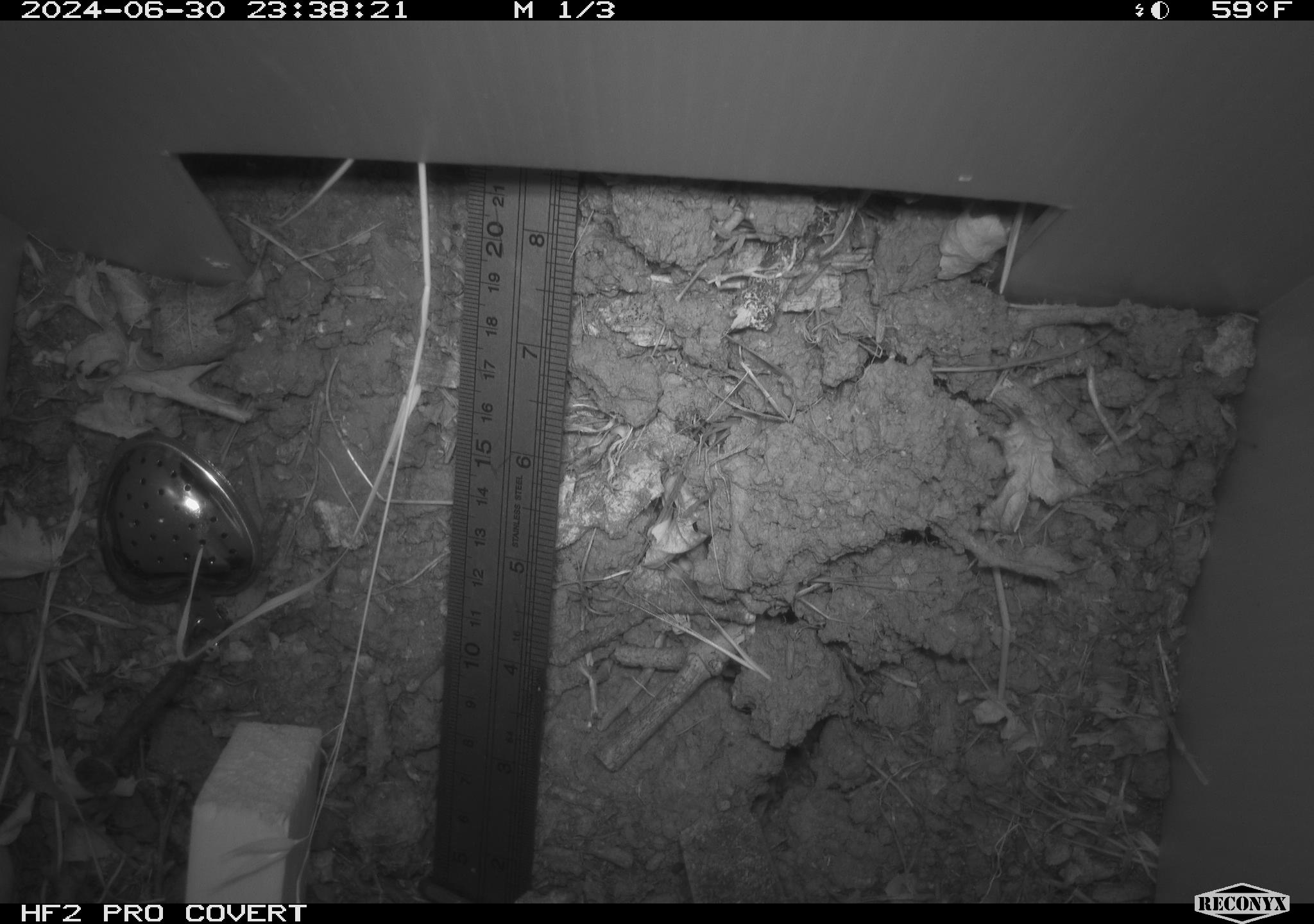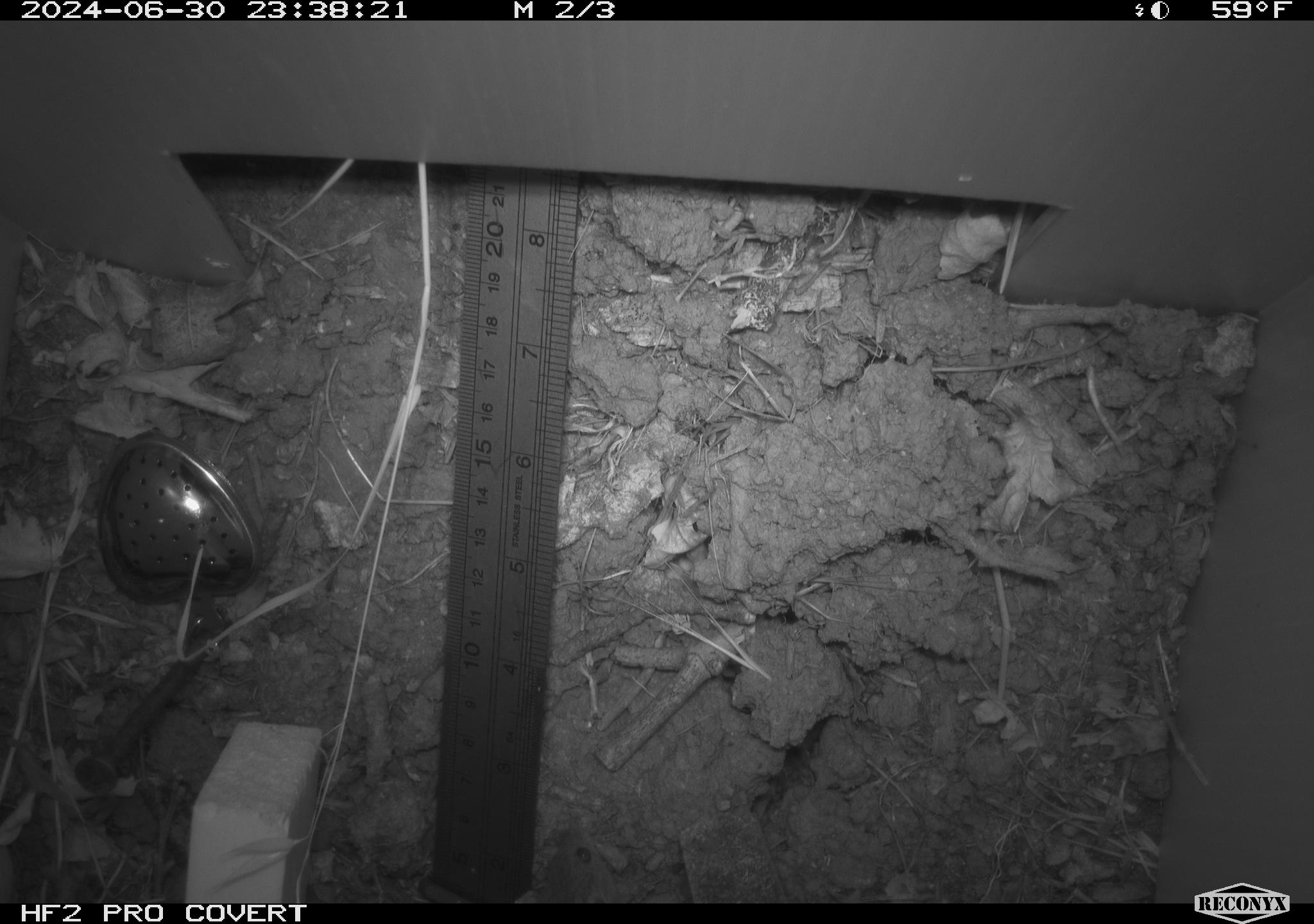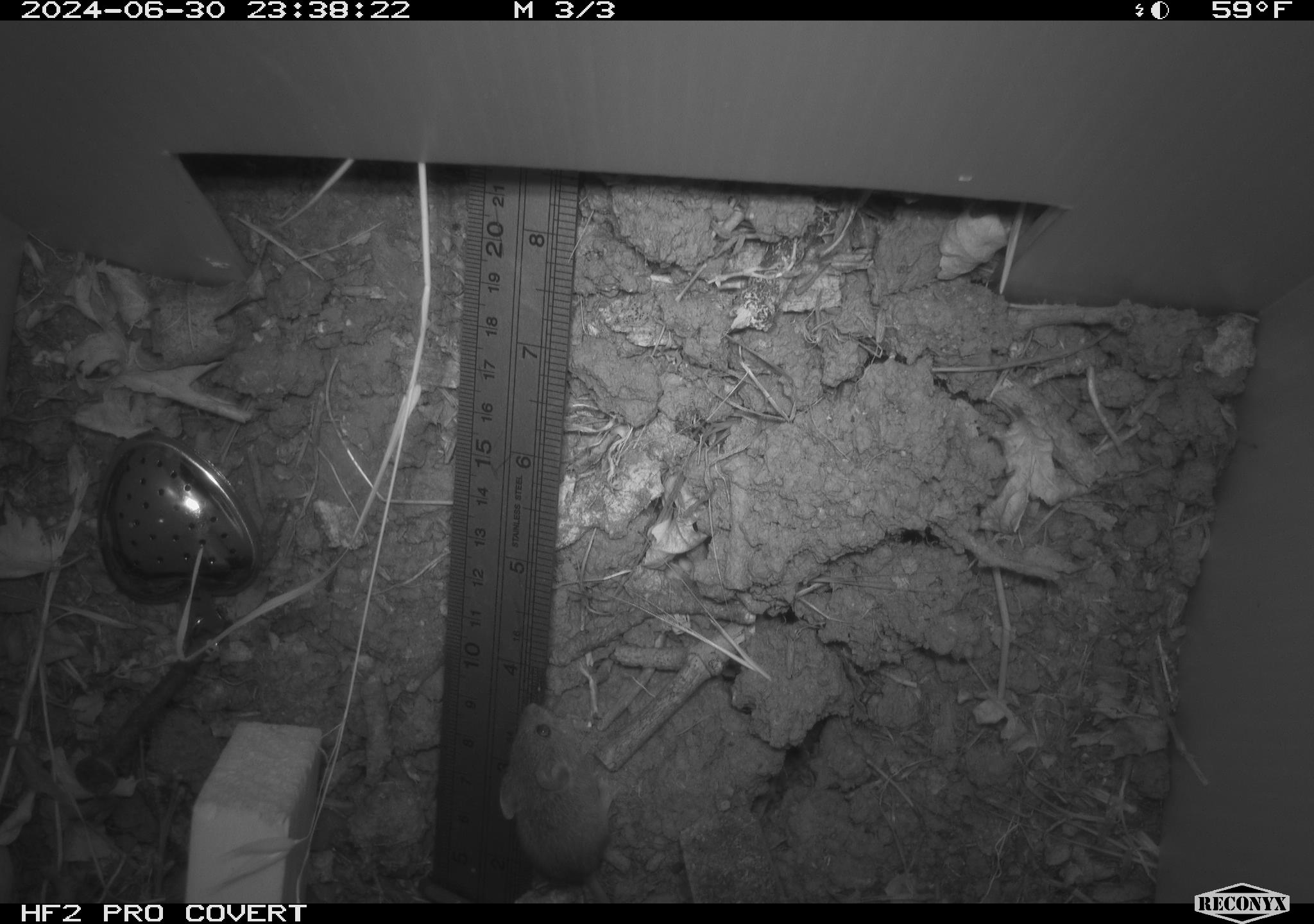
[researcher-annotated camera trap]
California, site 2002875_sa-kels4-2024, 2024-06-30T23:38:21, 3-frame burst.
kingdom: Animalia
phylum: Chordata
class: Mammalia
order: Rodentia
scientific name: Rodentia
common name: rodent